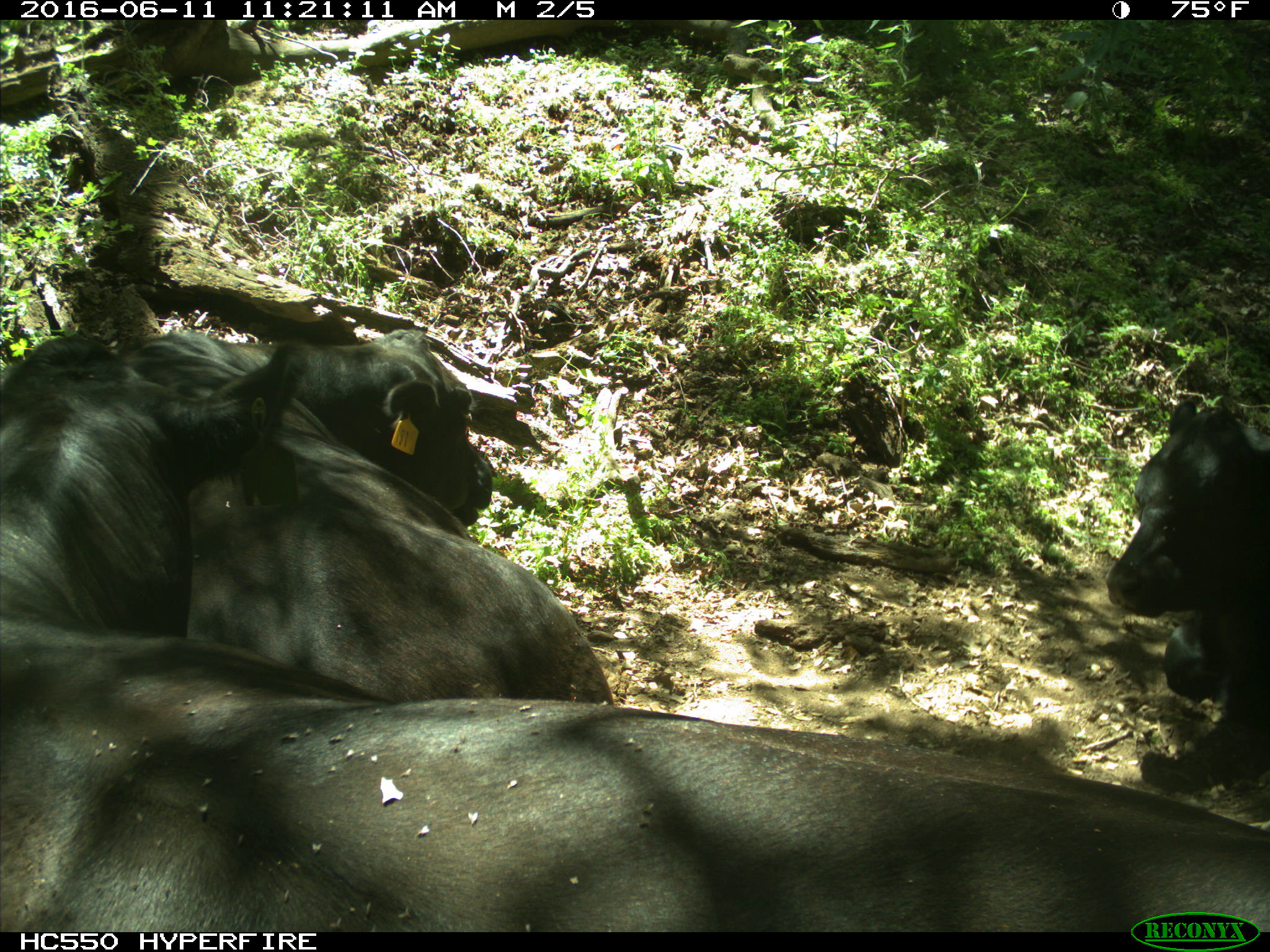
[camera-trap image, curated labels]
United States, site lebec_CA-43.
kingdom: Animalia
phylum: Chordata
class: Mammalia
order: Artiodactyla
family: Bovidae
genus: Bos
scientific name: Bos taurus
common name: domestic cow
Bos taurus (domestic cow).